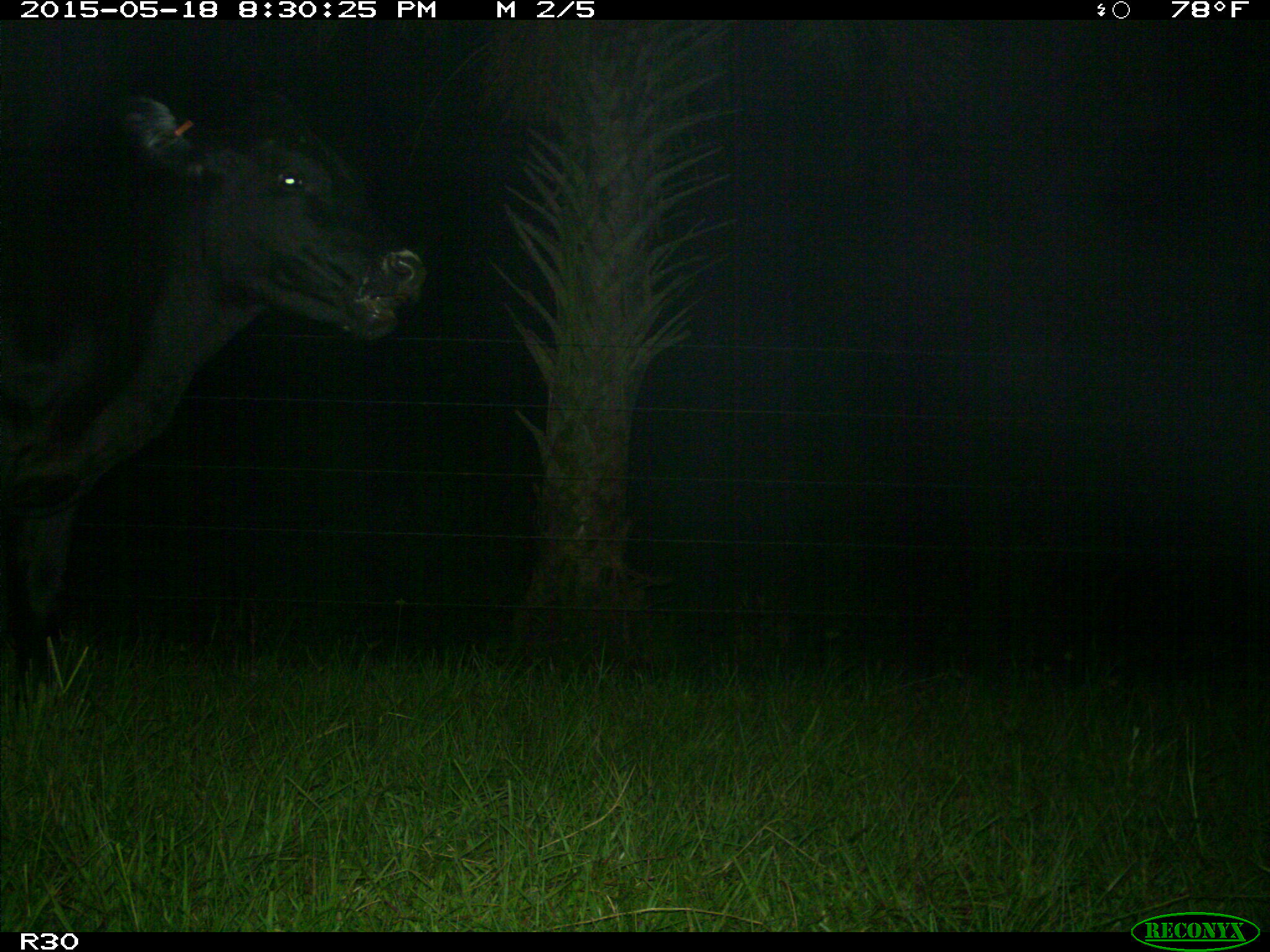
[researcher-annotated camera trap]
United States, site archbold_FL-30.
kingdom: Animalia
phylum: Chordata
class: Mammalia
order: Artiodactyla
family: Bovidae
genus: Bos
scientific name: Bos taurus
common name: domestic cow